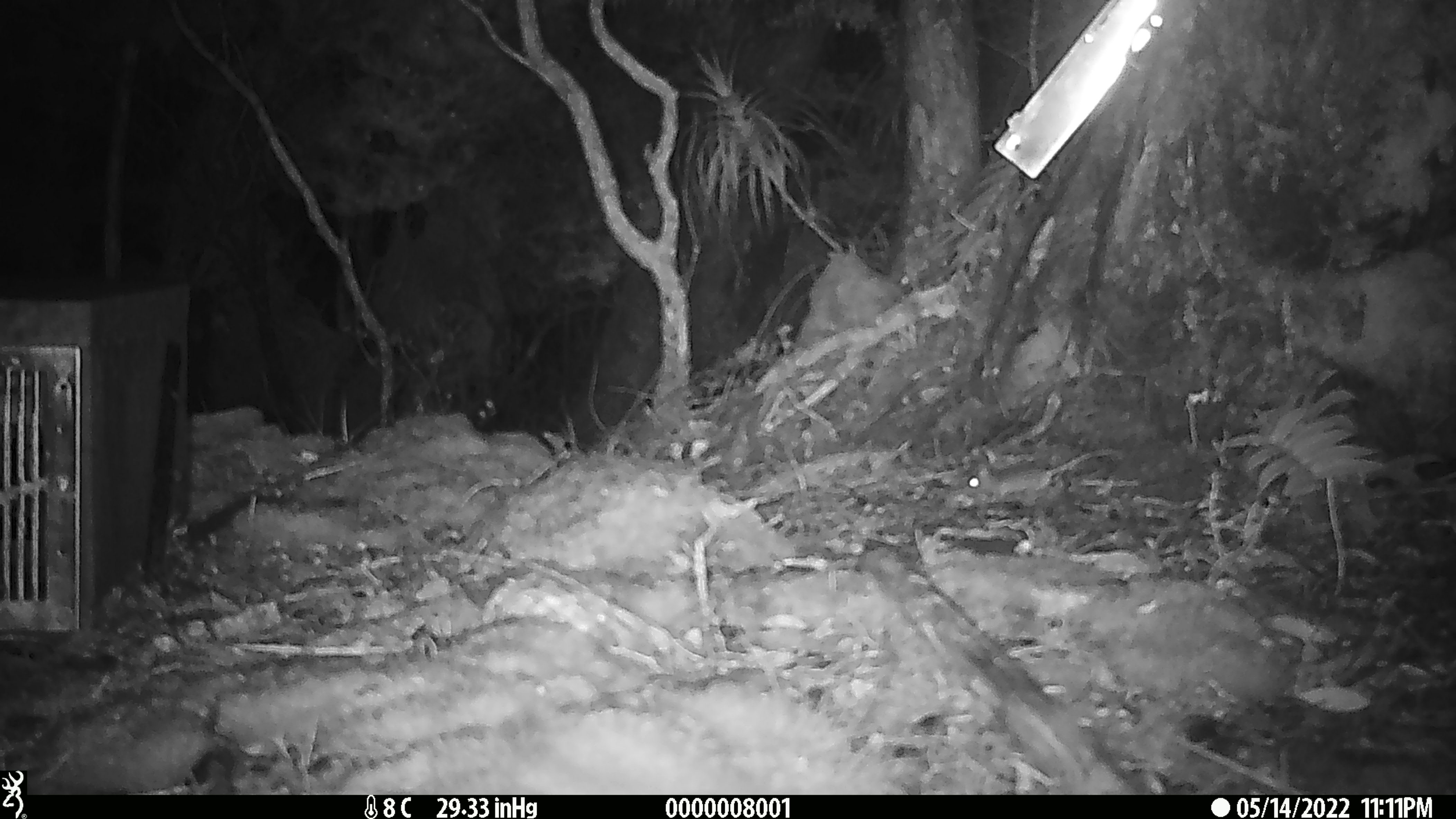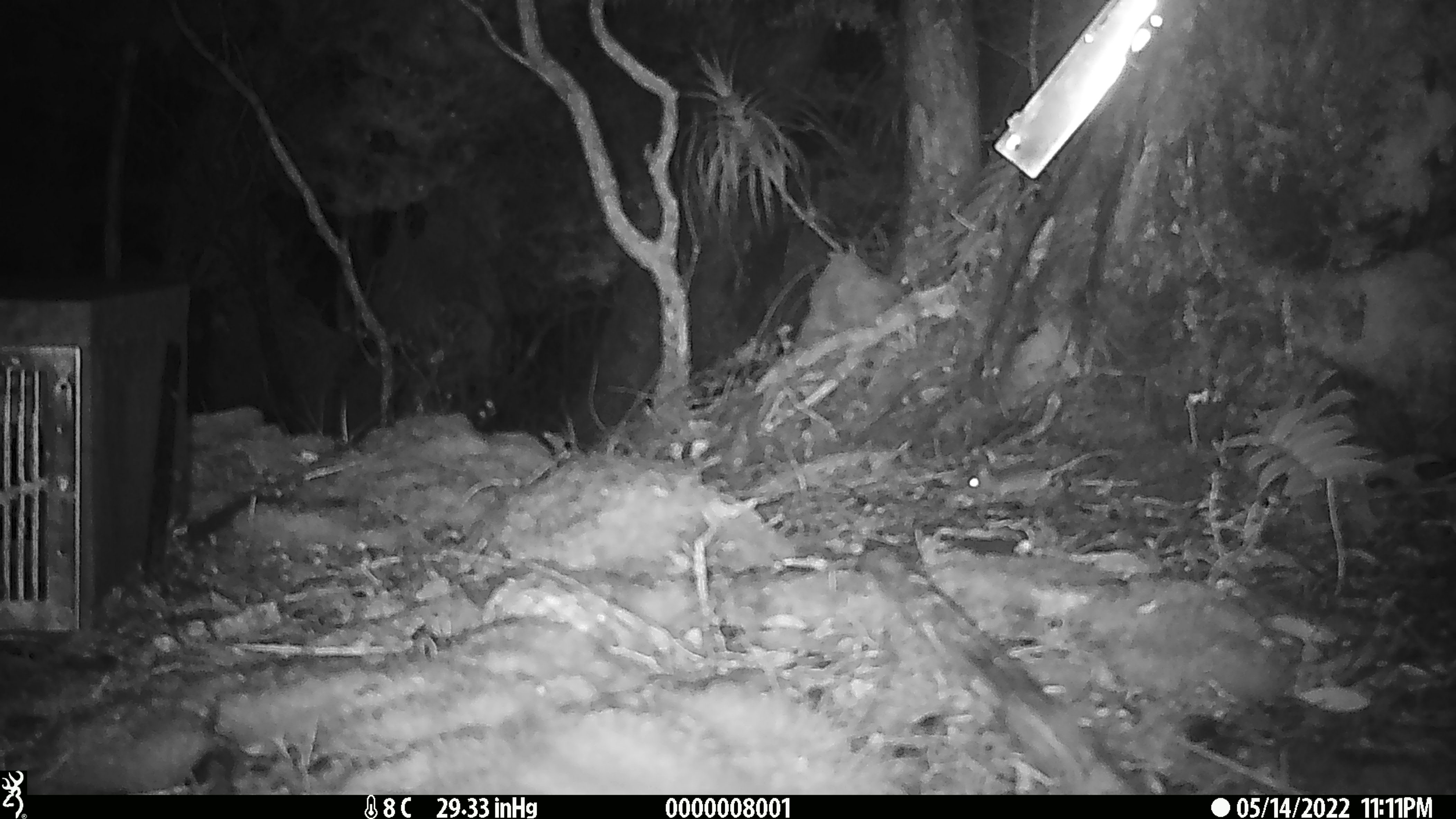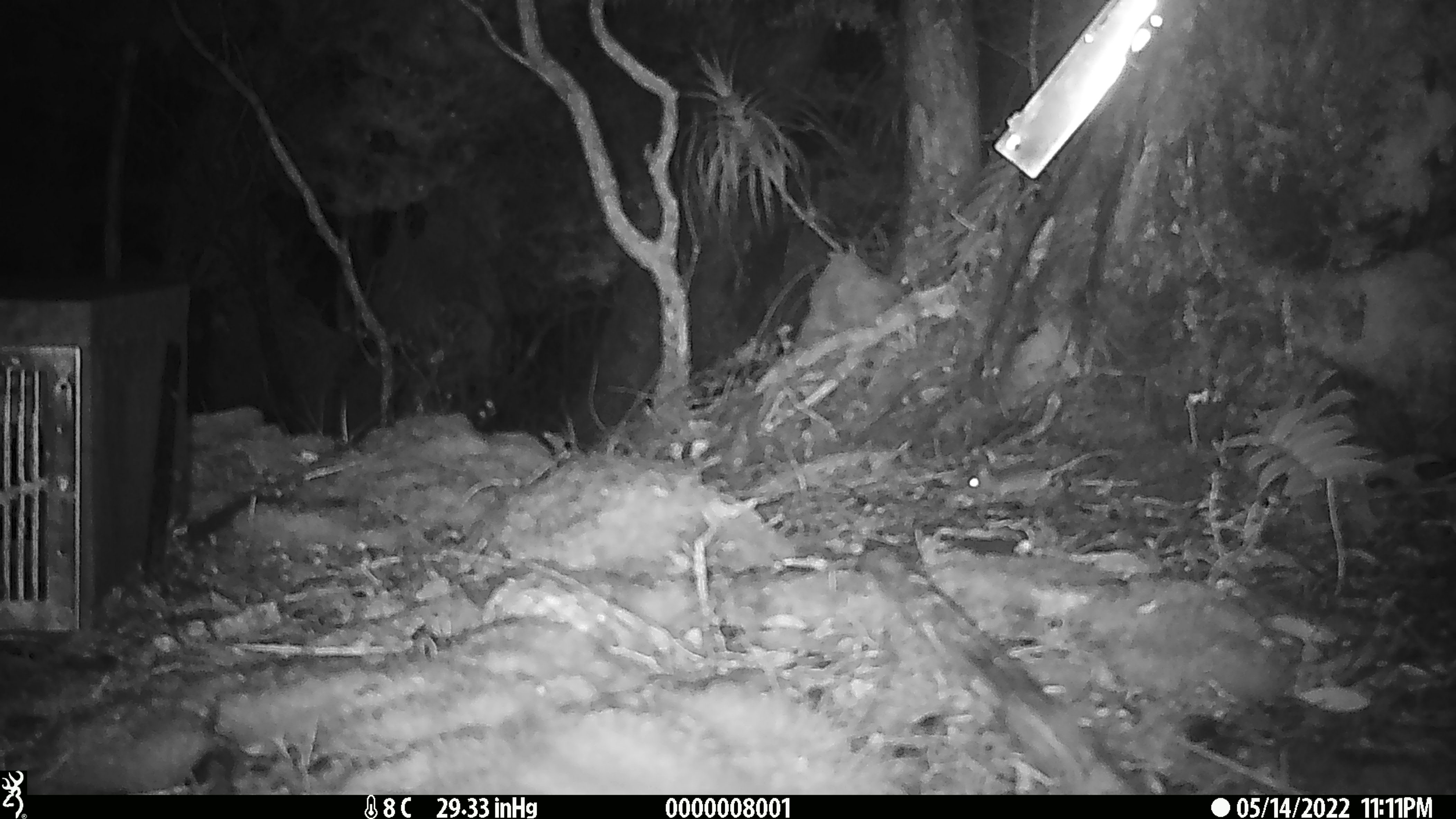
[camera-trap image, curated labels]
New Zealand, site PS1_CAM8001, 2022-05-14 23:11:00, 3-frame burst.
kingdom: Animalia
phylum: Chordata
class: Mammalia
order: Rodentia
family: Muridae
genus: Mus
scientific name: Mus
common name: mouse